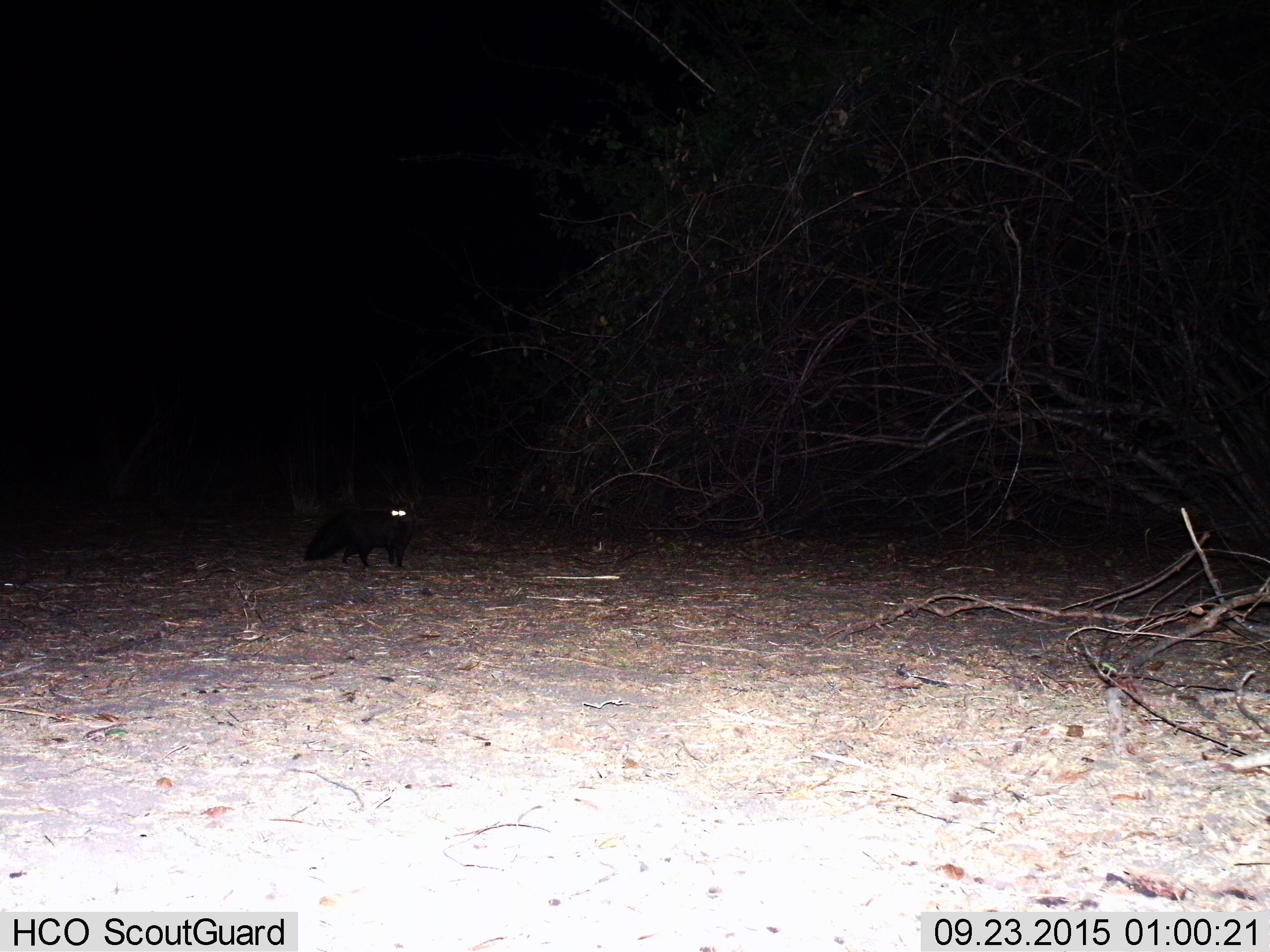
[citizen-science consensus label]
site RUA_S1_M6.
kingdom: Animalia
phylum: Chordata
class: Mammalia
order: Carnivora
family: Herpestidae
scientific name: Herpestidae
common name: mongoose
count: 1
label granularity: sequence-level